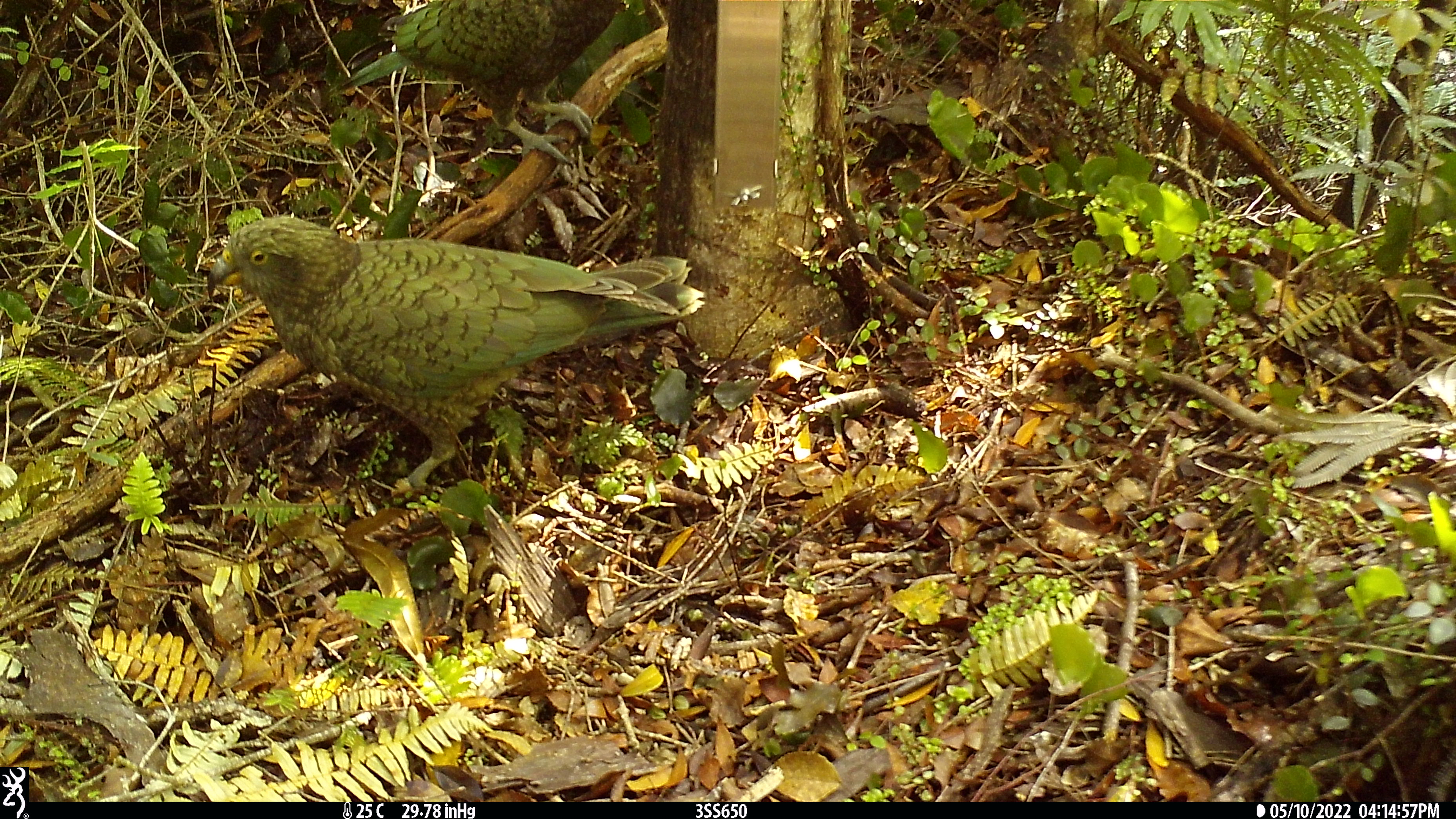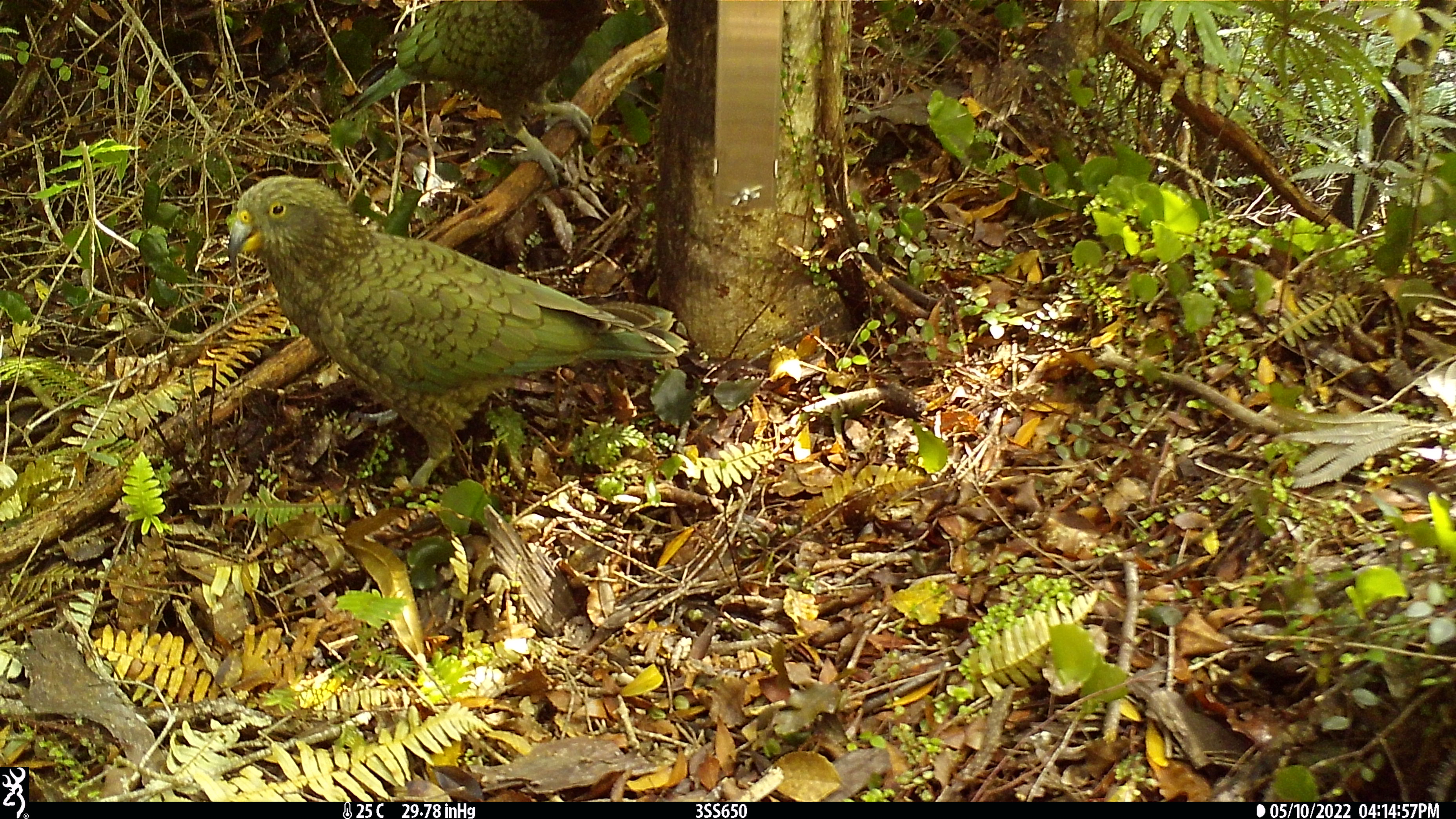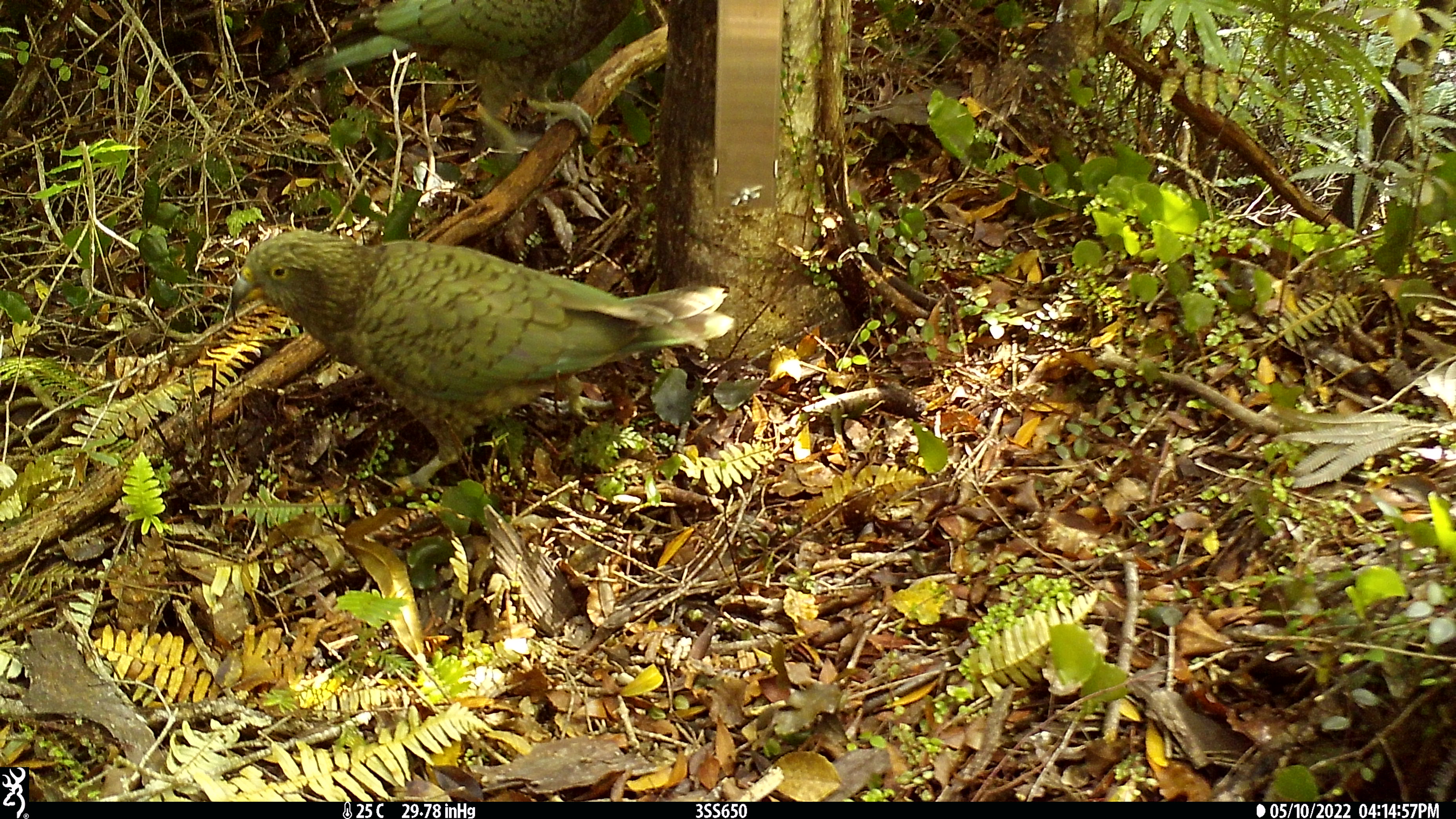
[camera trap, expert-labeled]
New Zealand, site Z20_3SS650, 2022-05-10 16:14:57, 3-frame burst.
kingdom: Animalia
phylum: Chordata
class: Aves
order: Psittaciformes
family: Strigopidae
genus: Nestor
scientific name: Nestor notabilis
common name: kea